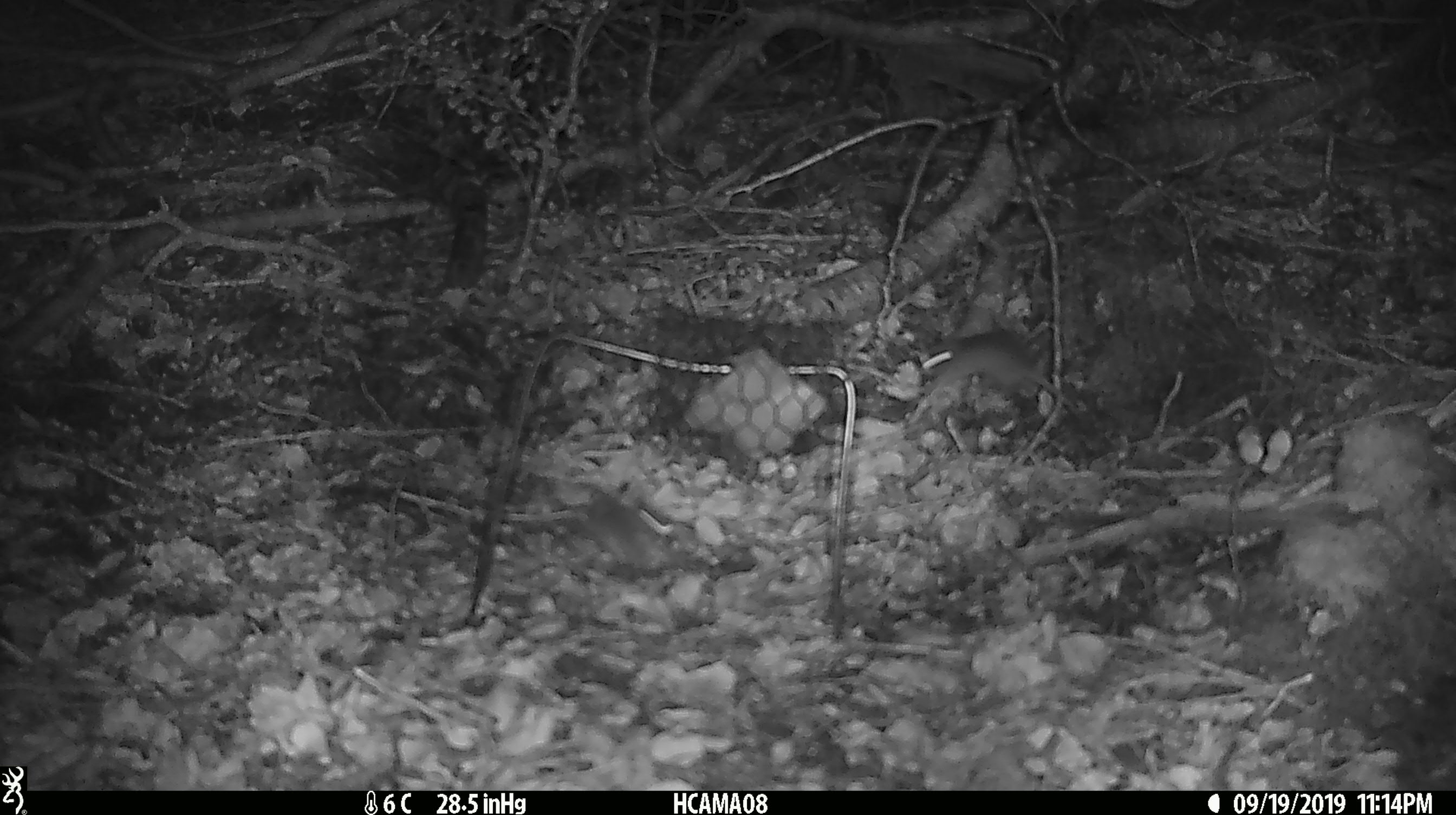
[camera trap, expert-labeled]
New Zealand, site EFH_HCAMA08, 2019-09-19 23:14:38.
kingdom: Animalia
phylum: Chordata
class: Mammalia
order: Rodentia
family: Muridae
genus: Mus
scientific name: Mus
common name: mouse